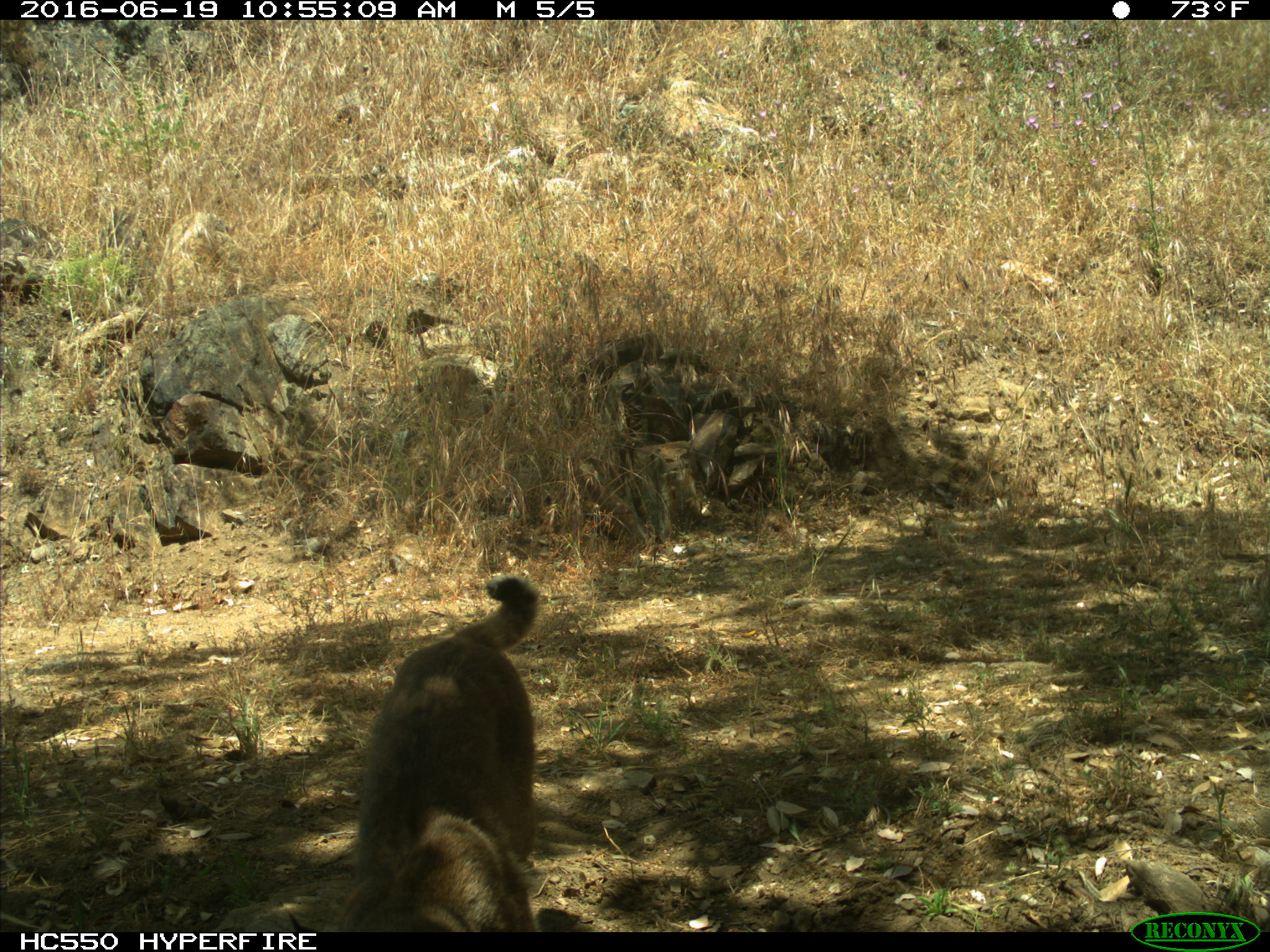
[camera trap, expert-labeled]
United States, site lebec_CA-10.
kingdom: Animalia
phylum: Chordata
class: Mammalia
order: Carnivora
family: Felidae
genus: Lynx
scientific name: Lynx rufus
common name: bobcat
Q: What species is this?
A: Lynx rufus (bobcat).